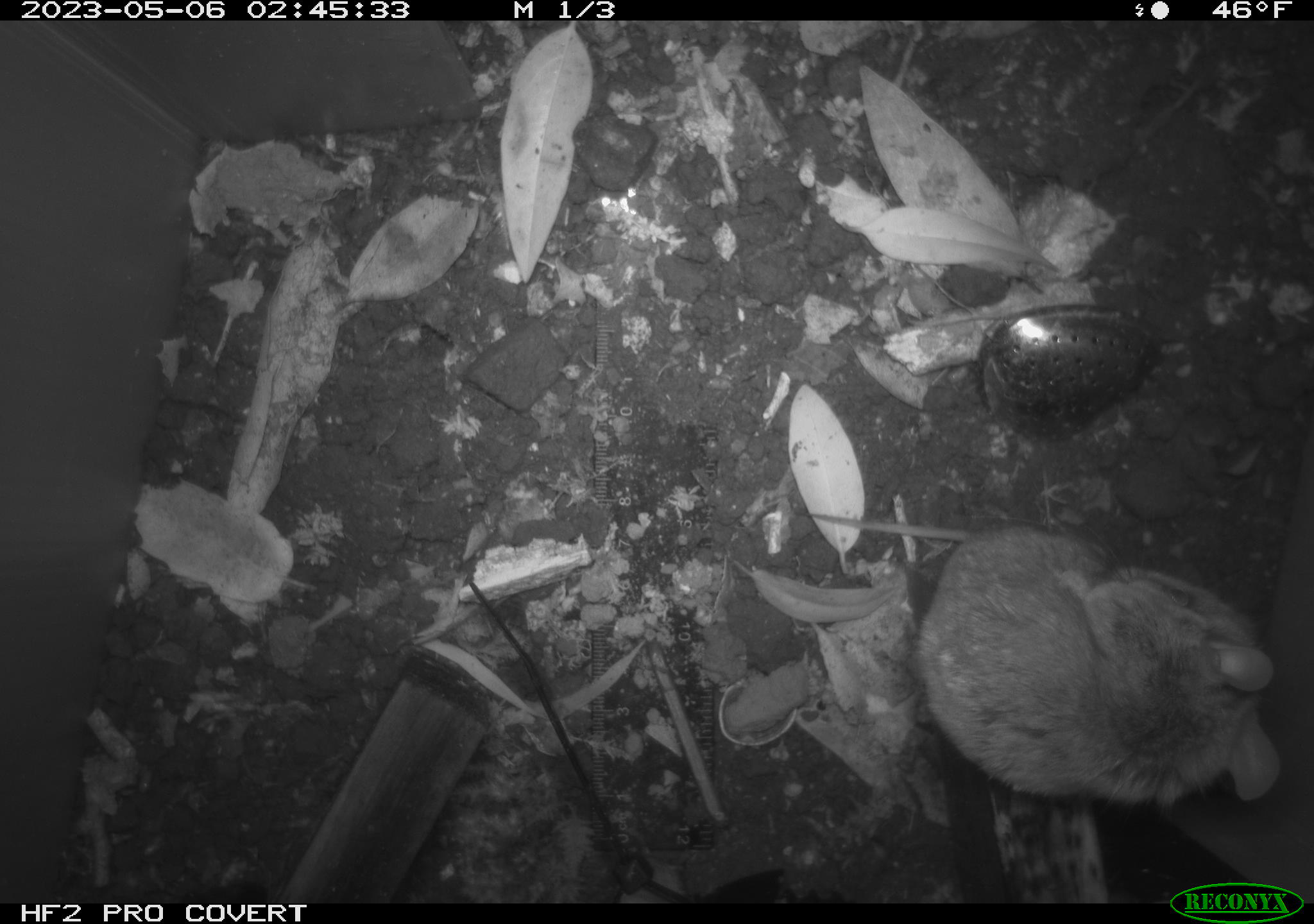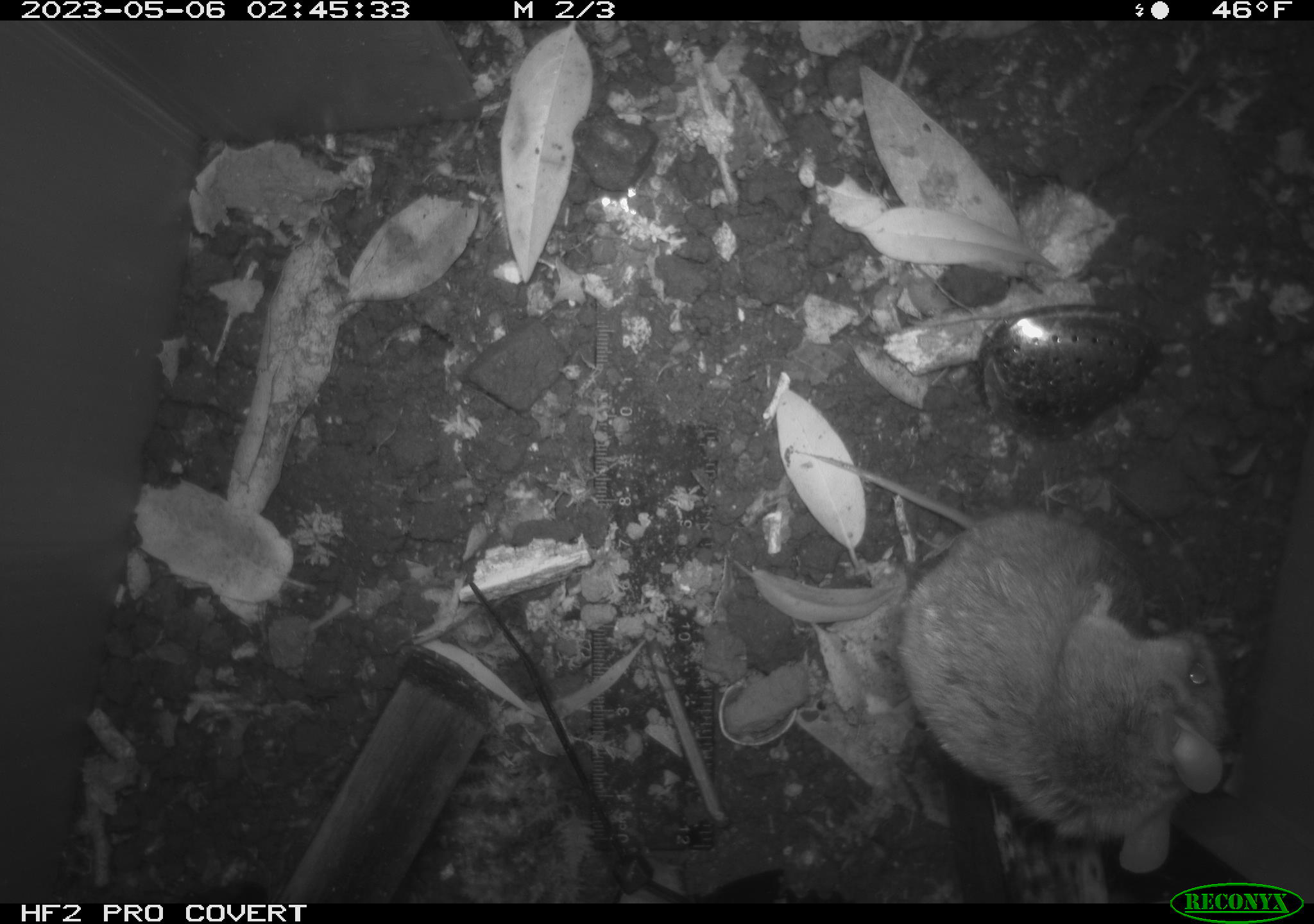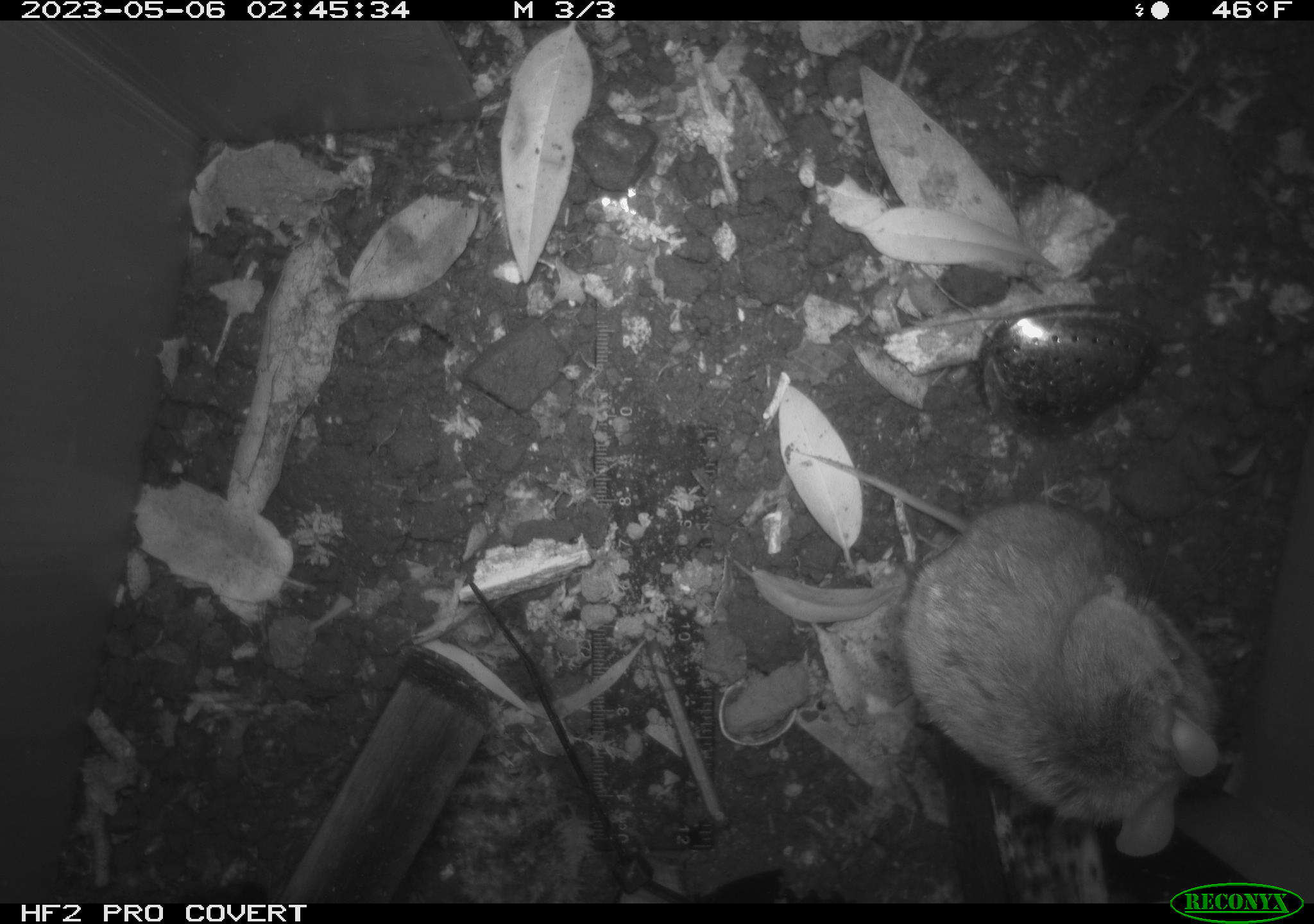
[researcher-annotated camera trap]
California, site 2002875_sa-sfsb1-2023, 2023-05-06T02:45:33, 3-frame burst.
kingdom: Animalia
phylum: Chordata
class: Mammalia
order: Rodentia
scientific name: Rodentia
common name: mouse species